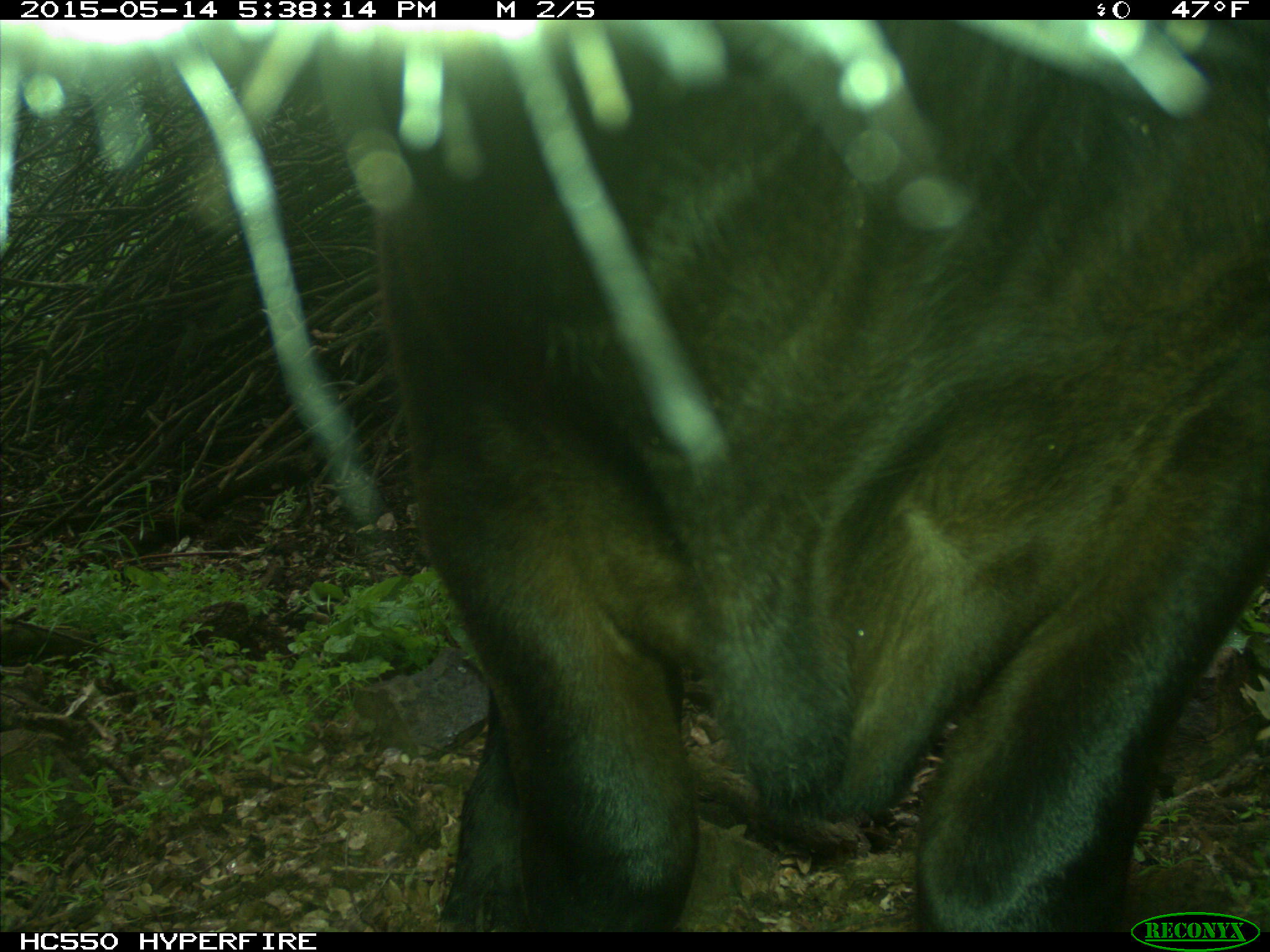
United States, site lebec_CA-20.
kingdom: Animalia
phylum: Chordata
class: Mammalia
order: Artiodactyla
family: Bovidae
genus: Bos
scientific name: Bos taurus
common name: domestic cow